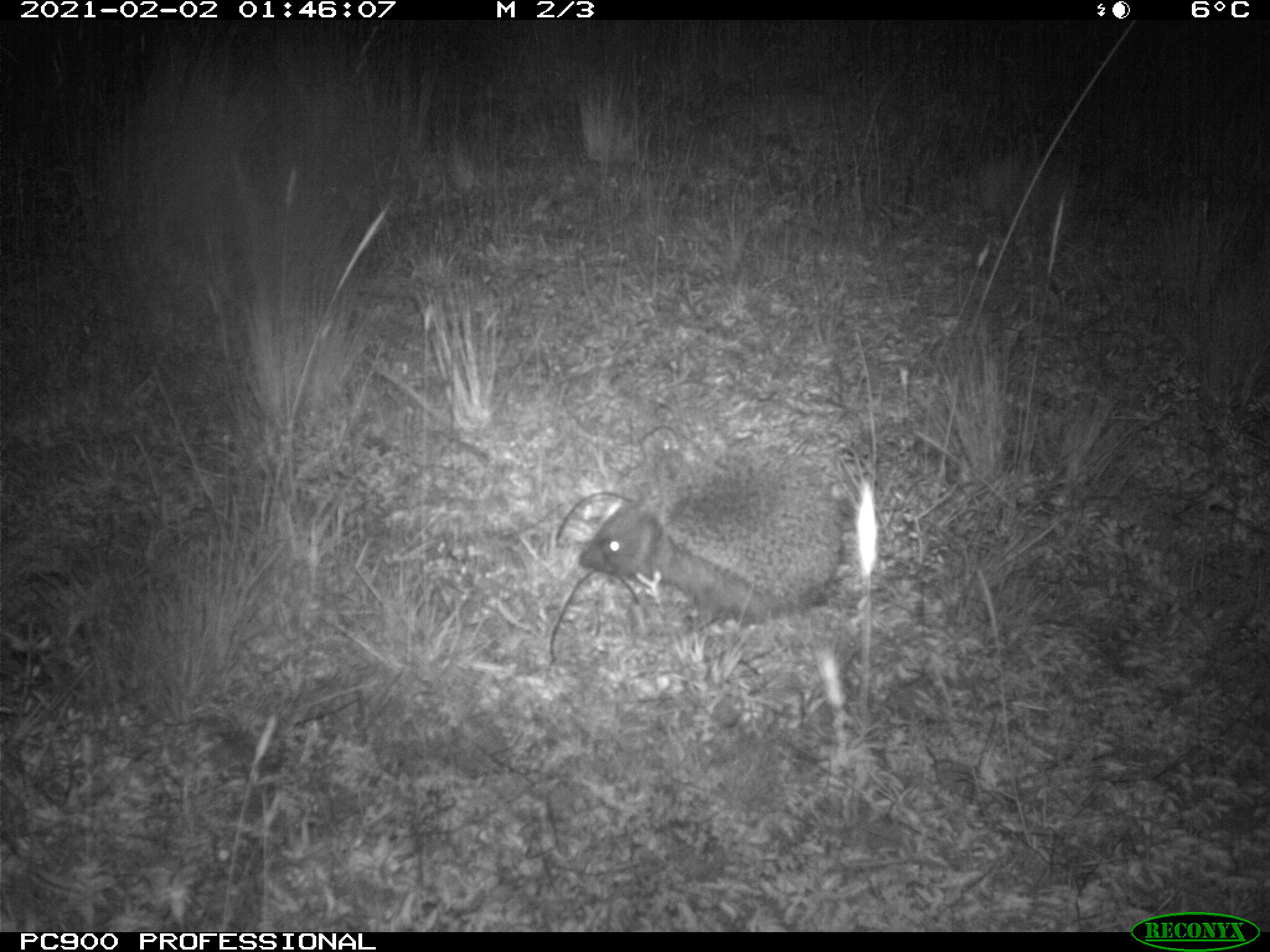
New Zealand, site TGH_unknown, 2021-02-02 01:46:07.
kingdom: Animalia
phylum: Chordata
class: Mammalia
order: Eulipotyphla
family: Erinaceidae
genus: Erinaceus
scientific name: Erinaceus europaeus europaeus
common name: european hedgehog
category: hedgehog